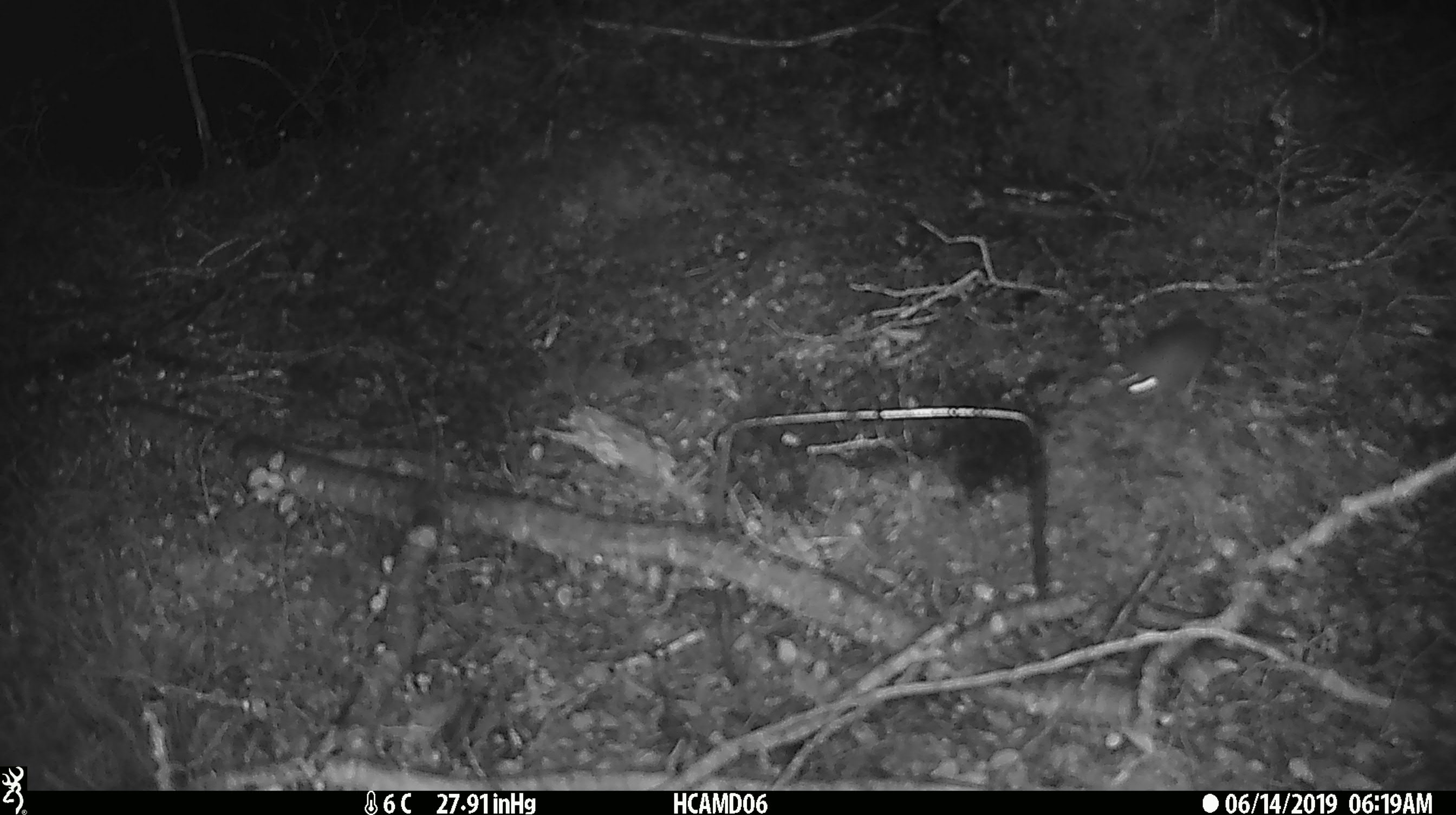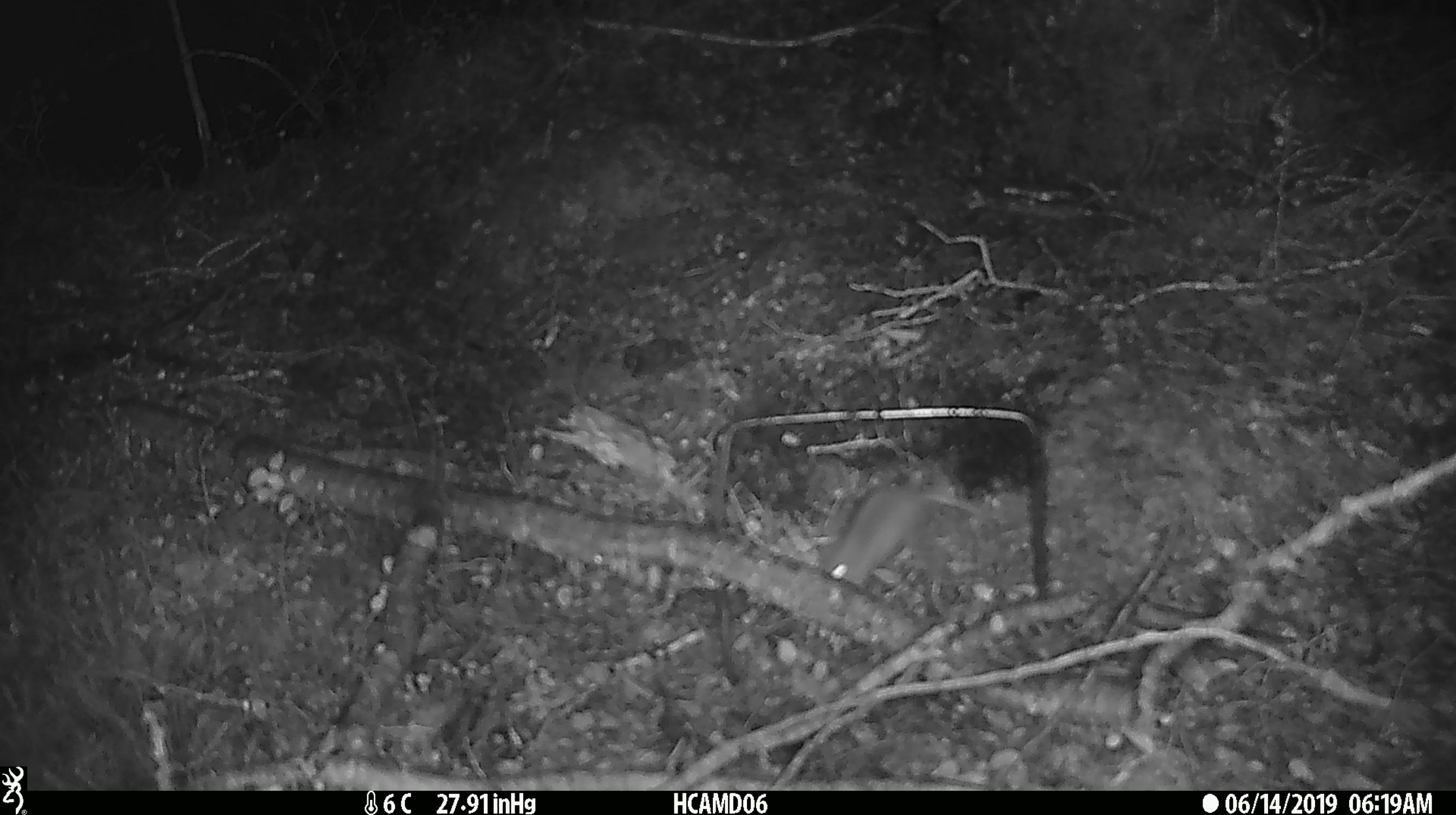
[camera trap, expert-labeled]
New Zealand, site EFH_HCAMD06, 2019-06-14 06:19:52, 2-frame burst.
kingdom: Animalia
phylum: Chordata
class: Mammalia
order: Rodentia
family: Muridae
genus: Mus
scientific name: Mus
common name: mouse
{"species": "mouse (Mus)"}